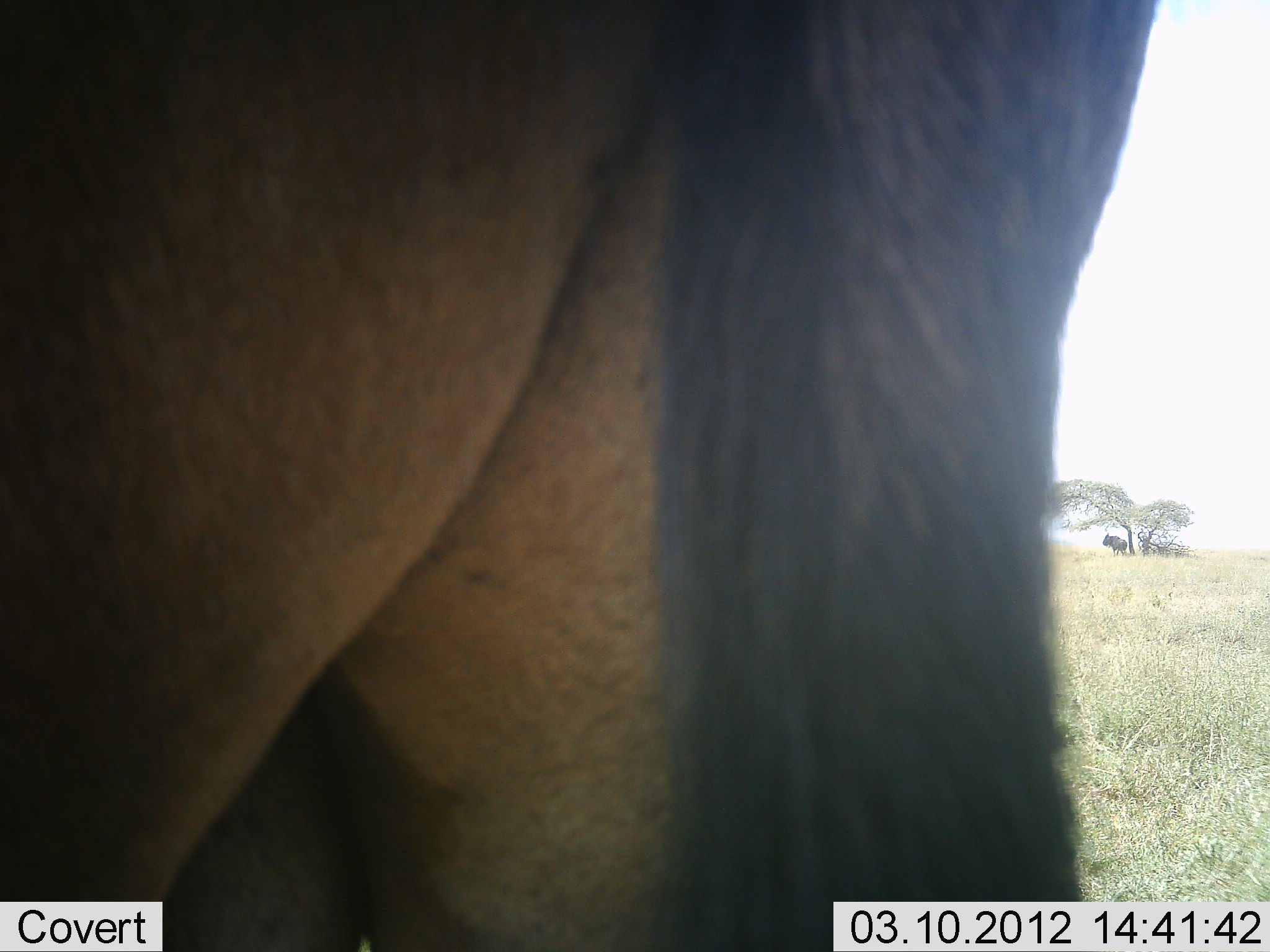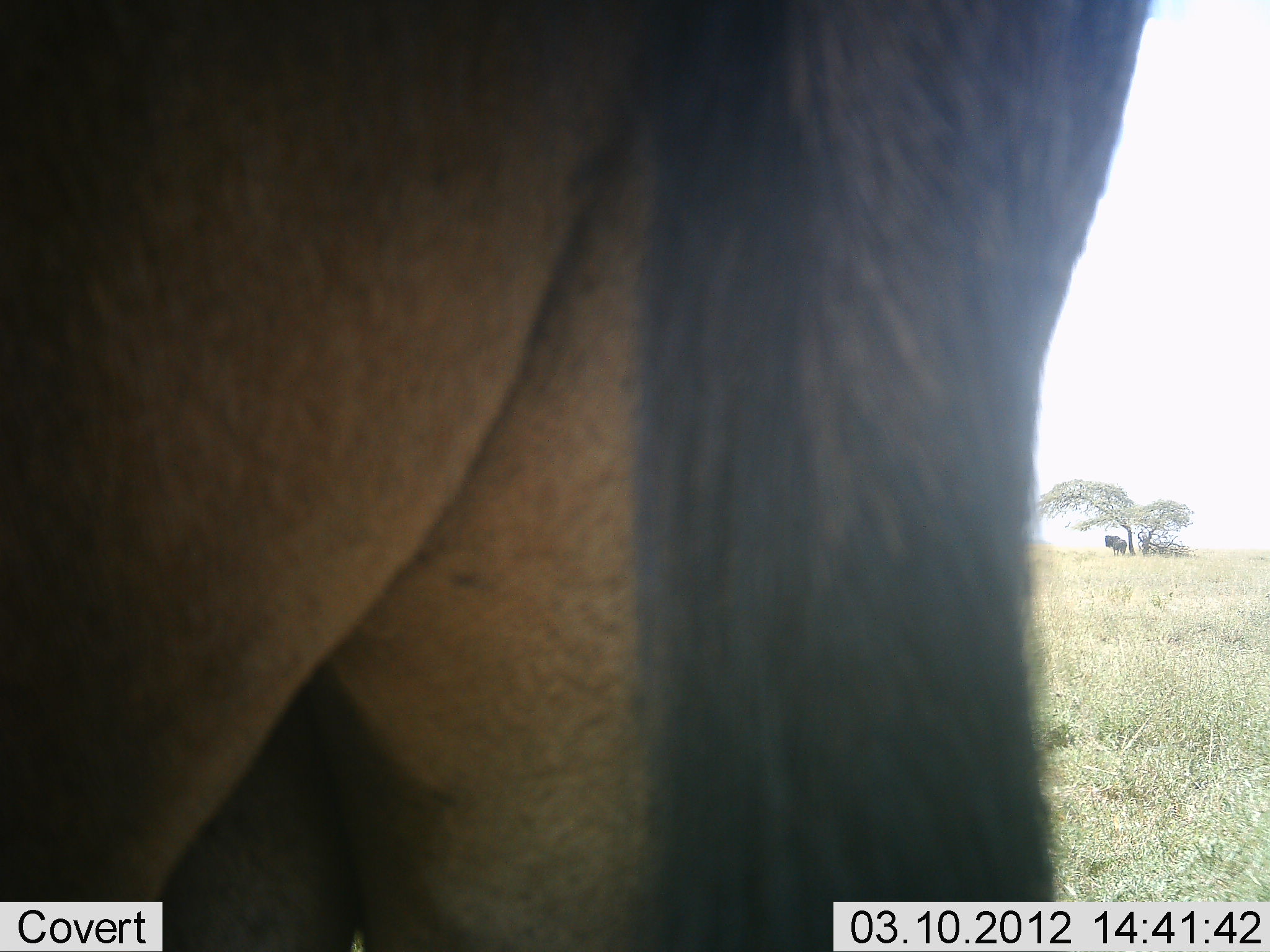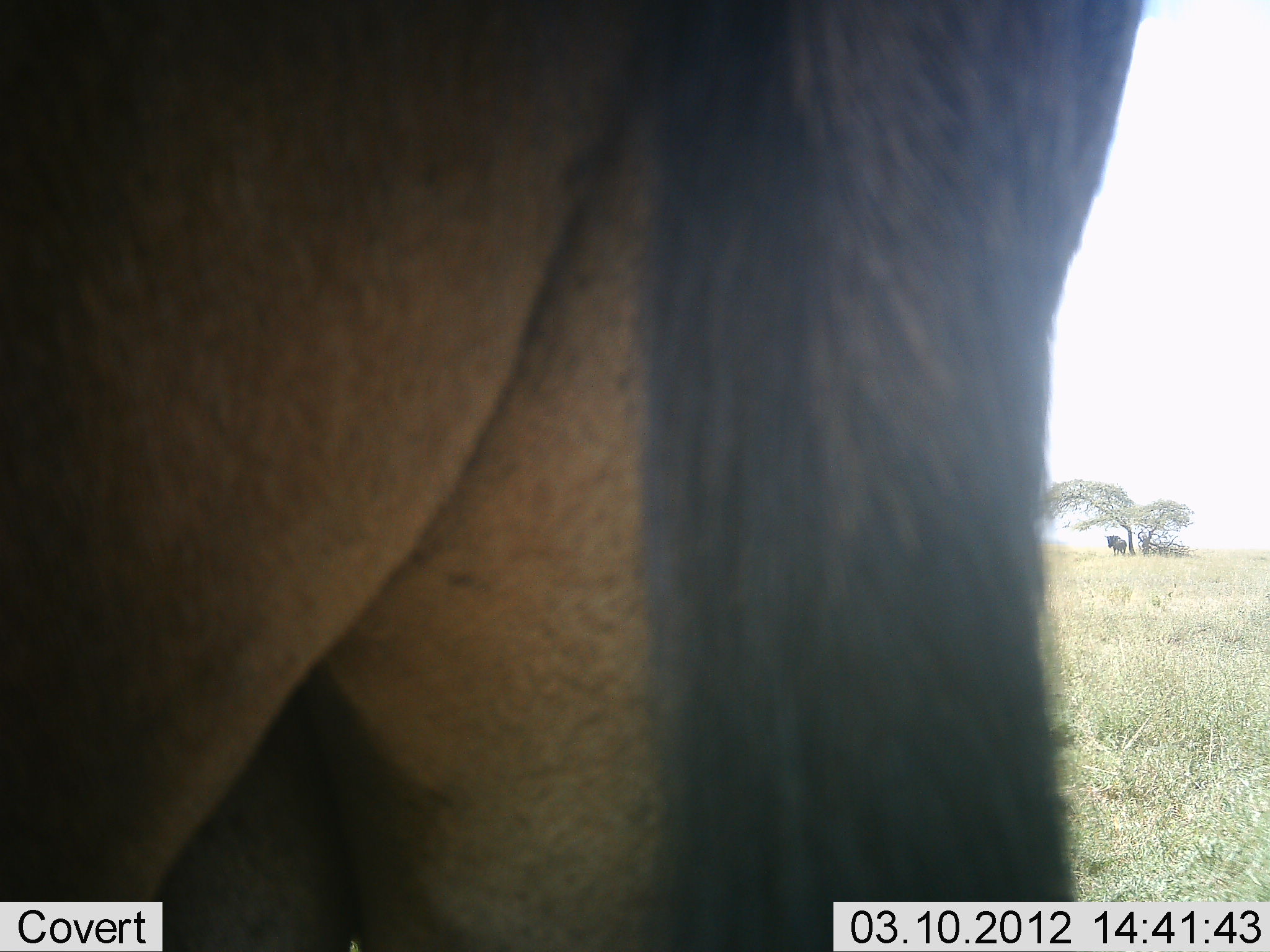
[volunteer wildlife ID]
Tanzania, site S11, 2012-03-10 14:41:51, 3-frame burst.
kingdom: Animalia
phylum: Chordata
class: Mammalia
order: Artiodactyla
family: Bovidae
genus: Connochaetes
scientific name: Connochaetes taurinus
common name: blue wildebeest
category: wildebeest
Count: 1.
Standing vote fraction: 100%.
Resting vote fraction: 14%.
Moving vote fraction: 0%.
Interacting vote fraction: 0%.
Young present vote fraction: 7%.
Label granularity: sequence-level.